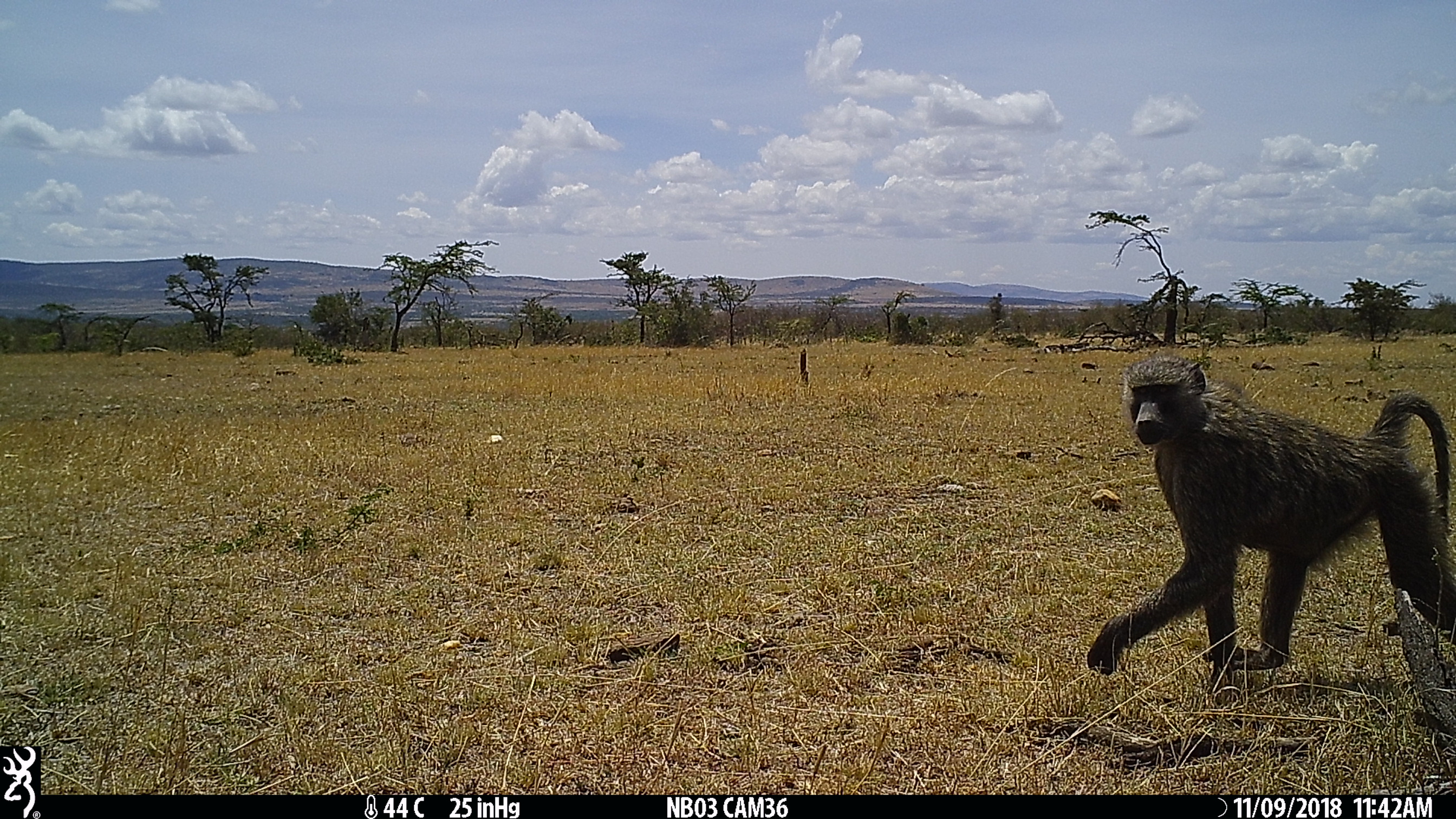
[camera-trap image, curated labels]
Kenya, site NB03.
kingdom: Animalia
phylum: Chordata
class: Mammalia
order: Primates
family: Cercopithecidae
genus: Papio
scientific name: Papio anubis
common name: olive baboon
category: baboon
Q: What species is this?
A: Baboon (olive baboon) (Papio anubis).